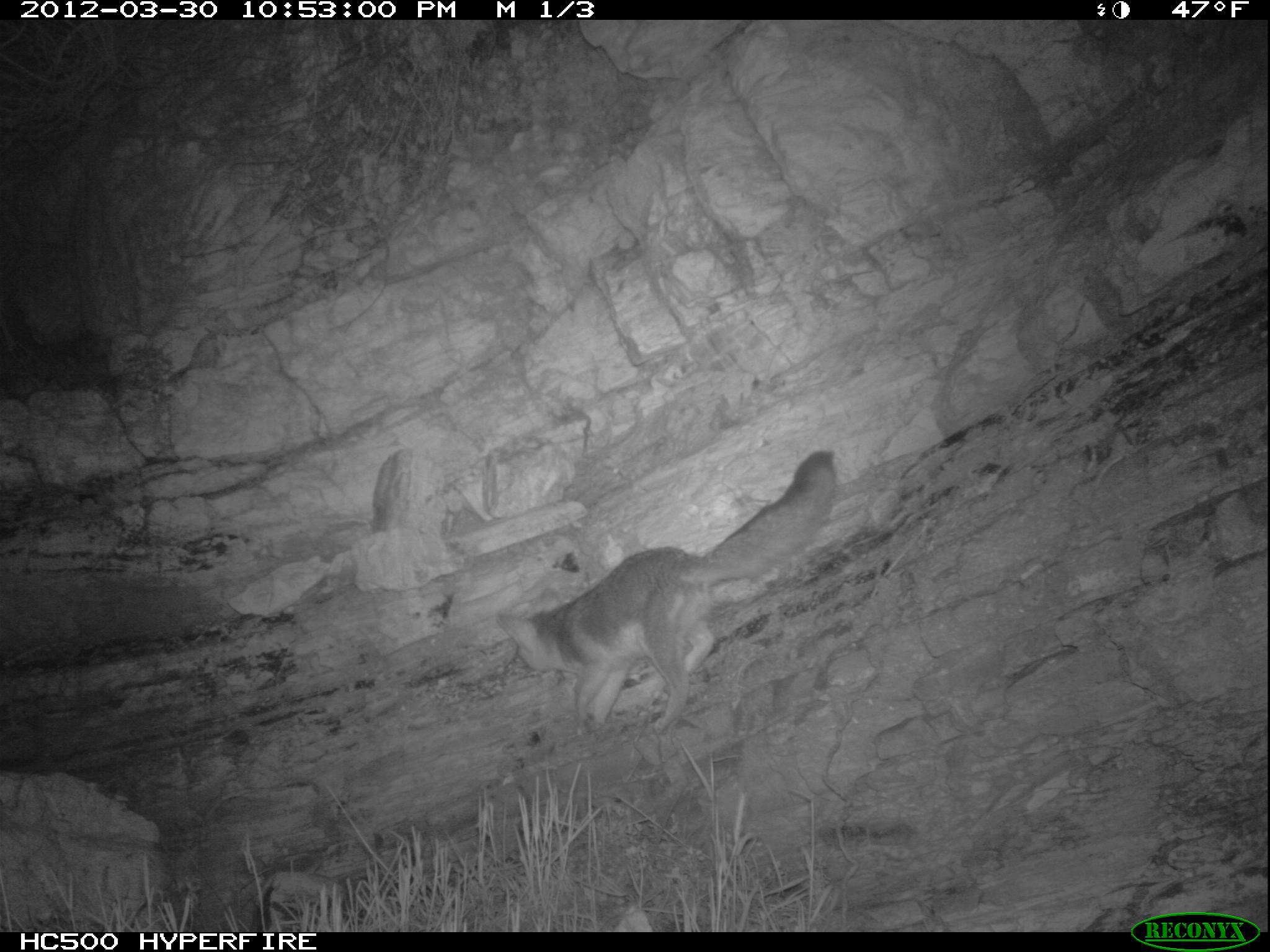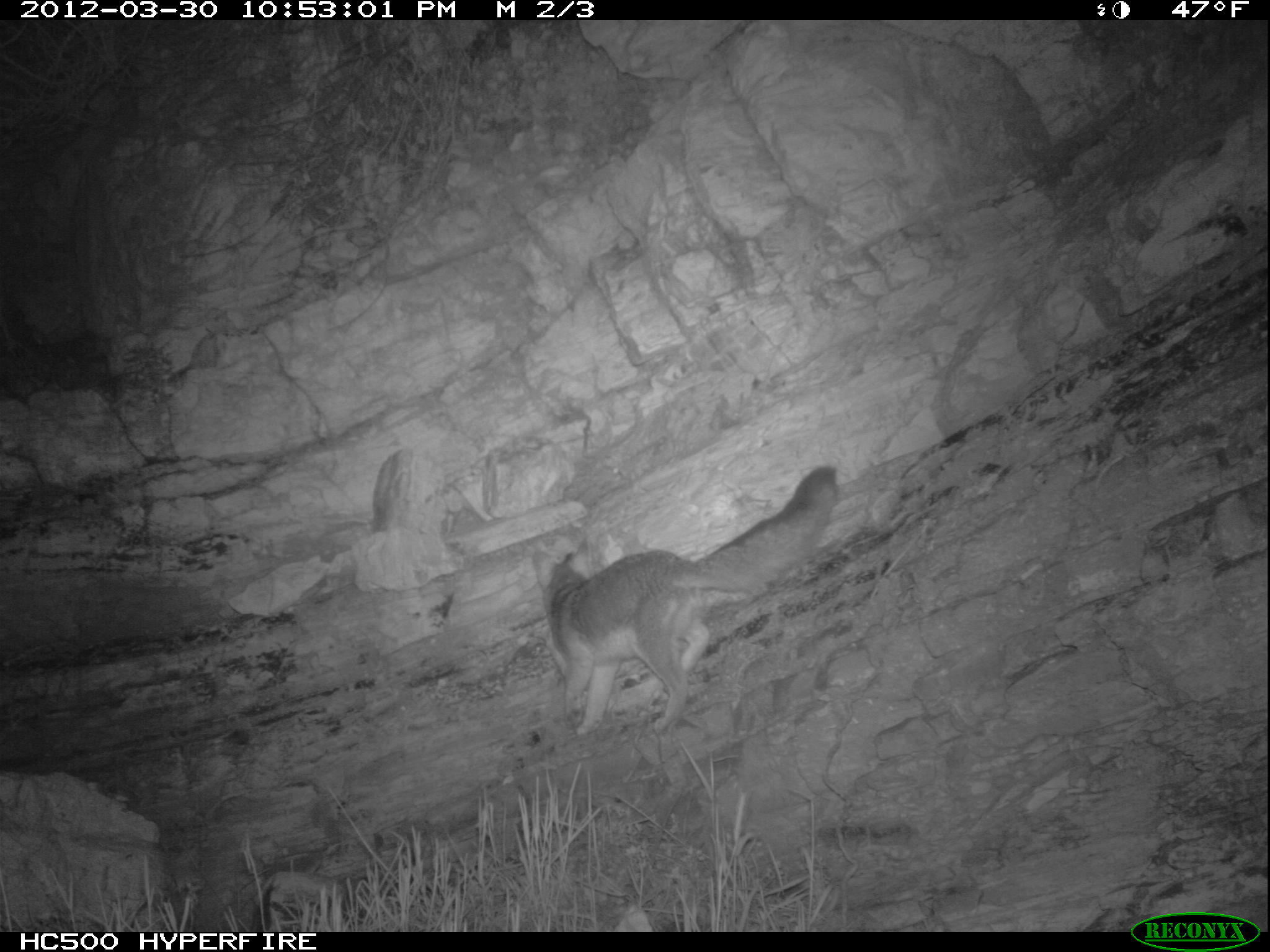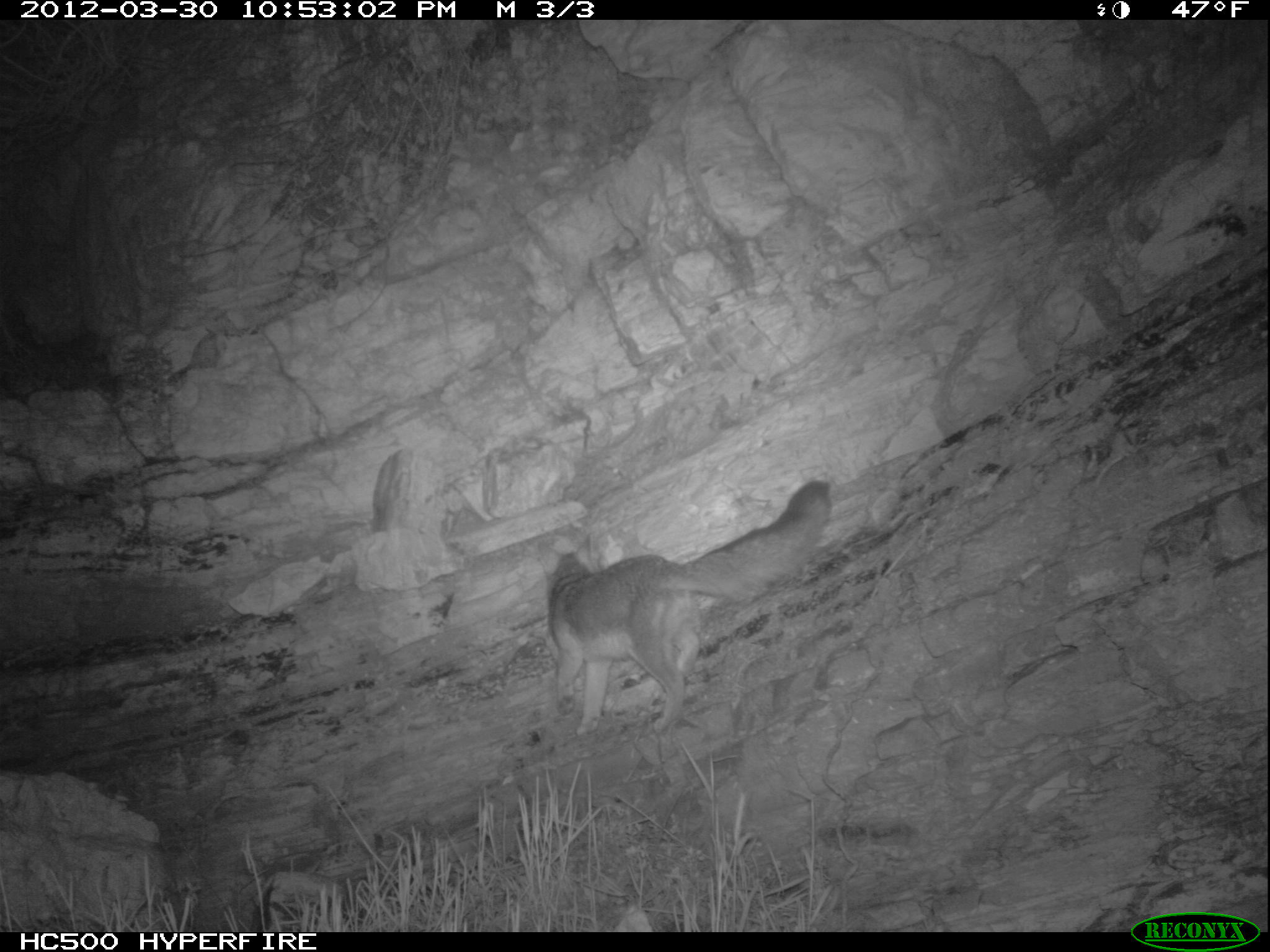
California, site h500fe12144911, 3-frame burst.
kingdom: Animalia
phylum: Chordata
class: Mammalia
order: Carnivora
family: Canidae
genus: Urocyon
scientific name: Urocyon littoralis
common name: island fox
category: fox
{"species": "fox (island fox) (Urocyon littoralis)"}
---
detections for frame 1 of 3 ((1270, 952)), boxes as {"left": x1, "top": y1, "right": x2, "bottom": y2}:
fox: {"left": 495, "top": 447, "right": 838, "bottom": 738}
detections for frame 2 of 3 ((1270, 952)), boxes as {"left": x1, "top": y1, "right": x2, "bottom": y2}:
fox: {"left": 531, "top": 465, "right": 840, "bottom": 737}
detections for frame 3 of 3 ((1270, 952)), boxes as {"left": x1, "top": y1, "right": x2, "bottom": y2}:
fox: {"left": 546, "top": 477, "right": 835, "bottom": 737}